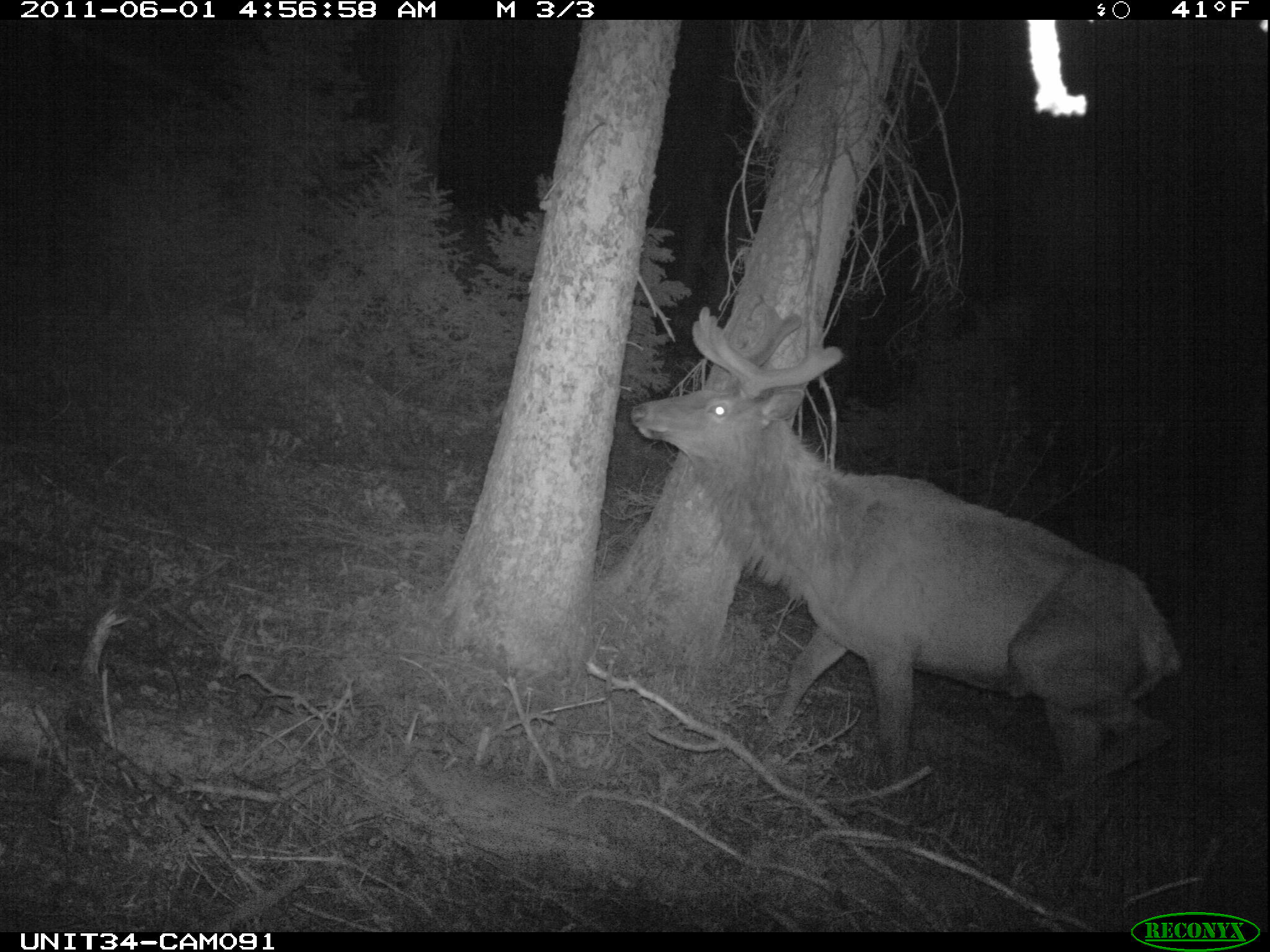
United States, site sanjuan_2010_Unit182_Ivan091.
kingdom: Animalia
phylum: Chordata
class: Mammalia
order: Artiodactyla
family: Cervidae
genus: Cervus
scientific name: Cervus elaphus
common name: red deer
Cervus elaphus (red deer).